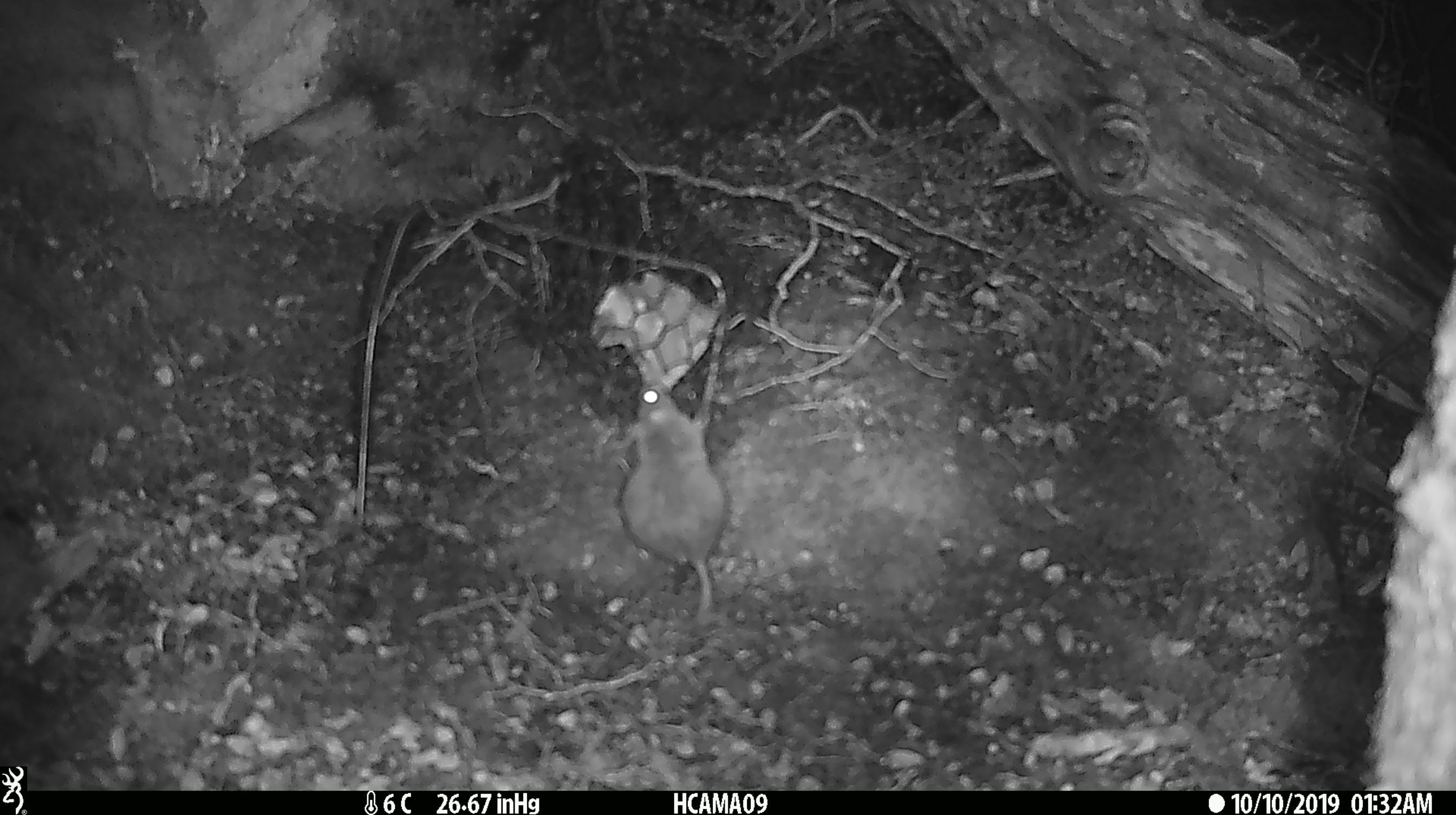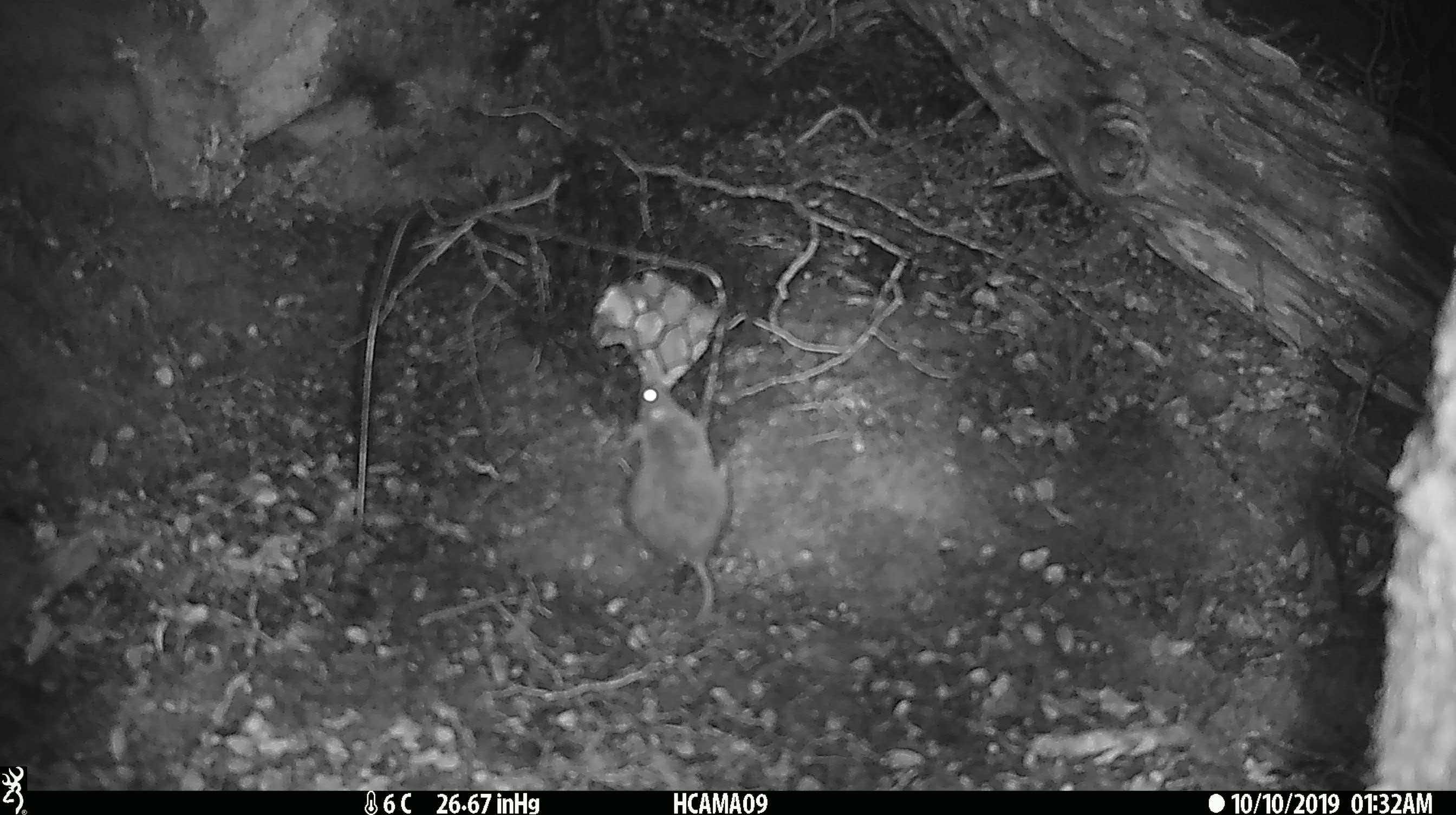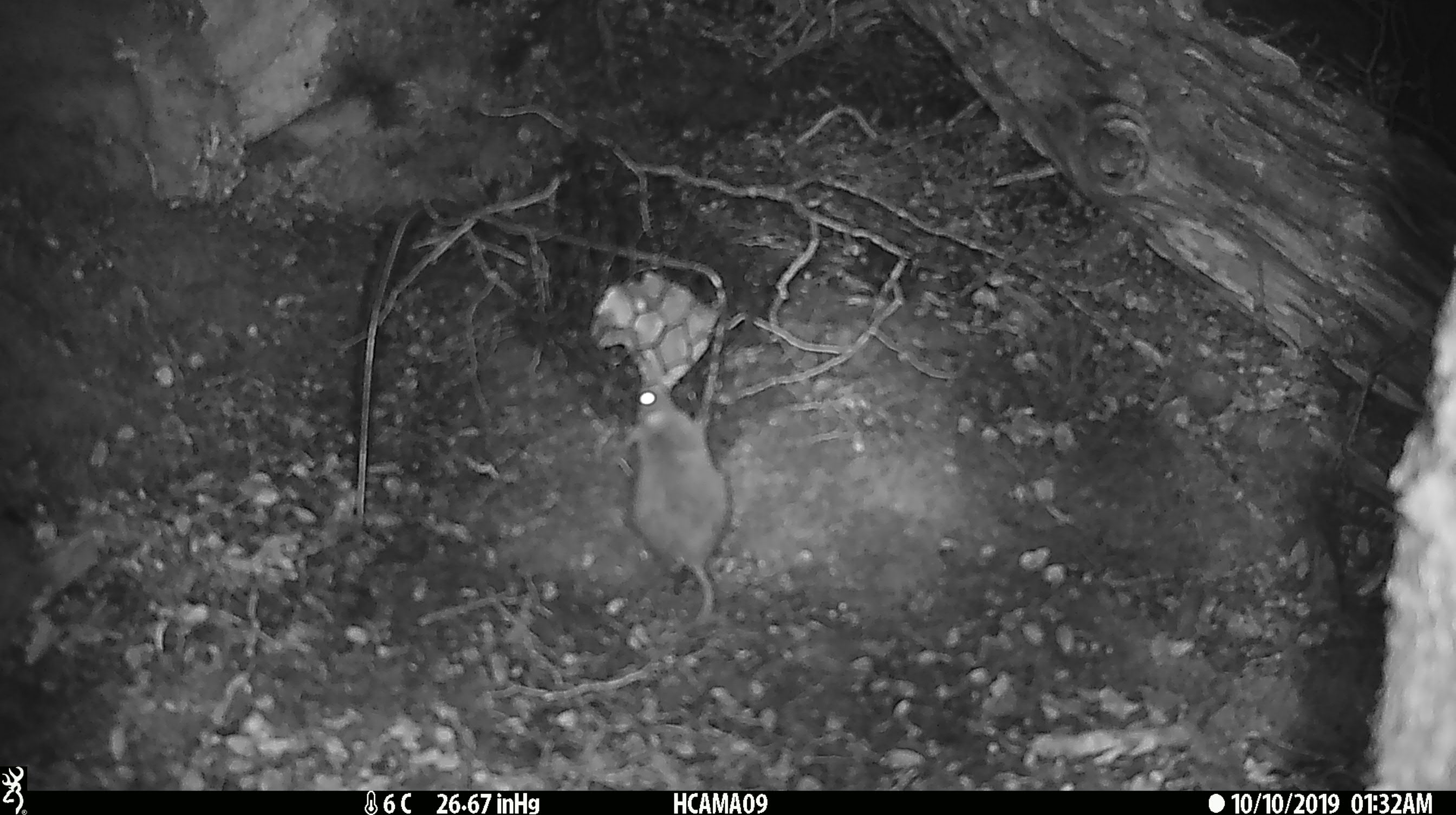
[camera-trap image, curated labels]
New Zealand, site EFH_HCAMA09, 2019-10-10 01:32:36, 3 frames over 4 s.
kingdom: Animalia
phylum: Chordata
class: Mammalia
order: Rodentia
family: Muridae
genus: Mus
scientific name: Mus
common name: mouse